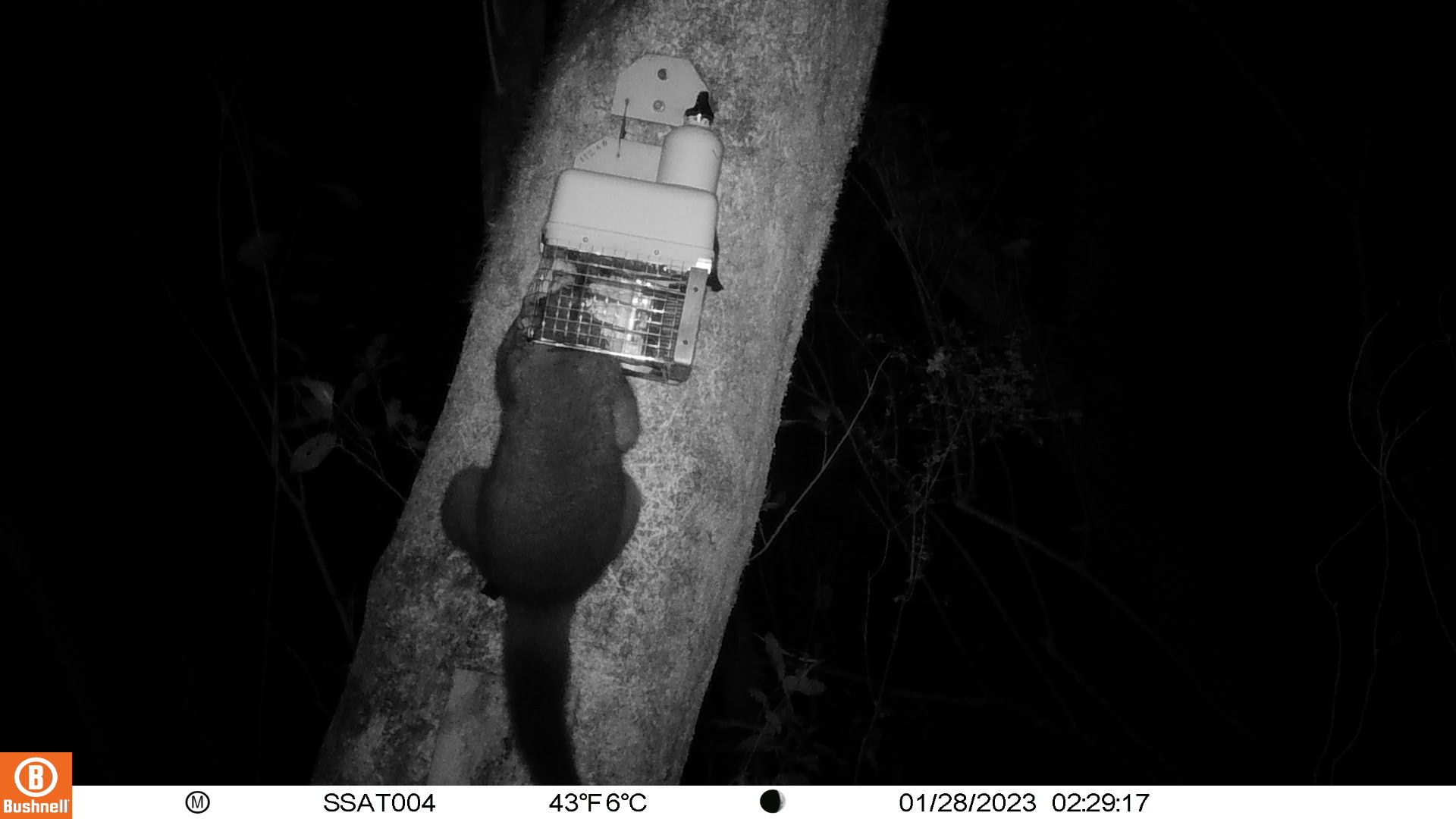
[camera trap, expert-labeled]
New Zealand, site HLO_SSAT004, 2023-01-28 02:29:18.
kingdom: Animalia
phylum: Chordata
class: Mammalia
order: Diprotodontia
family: Phalangeridae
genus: Trichosurus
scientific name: Trichosurus vulpecula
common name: common brushtail possum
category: possum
Possum (common brushtail possum) (Trichosurus vulpecula).